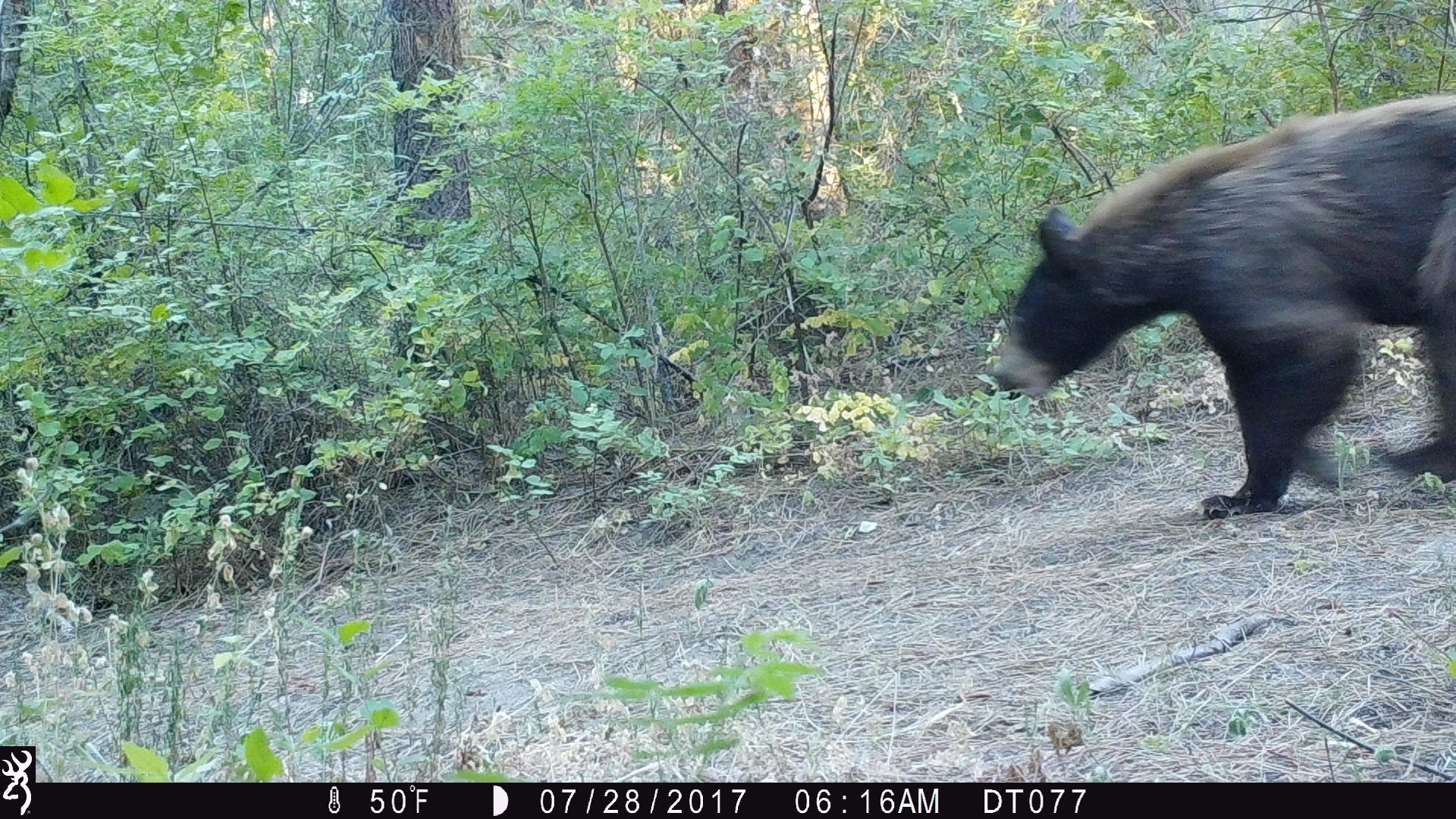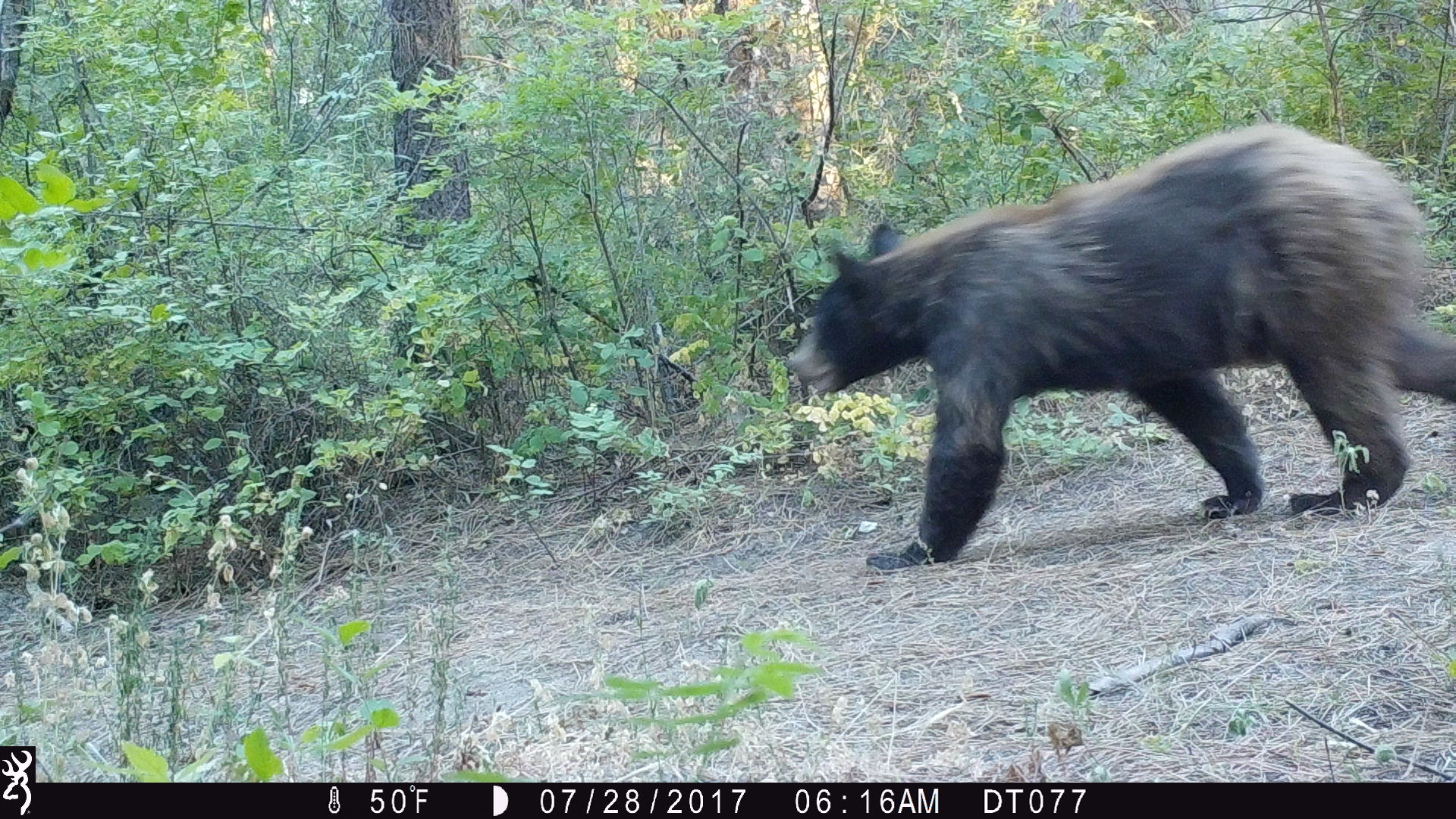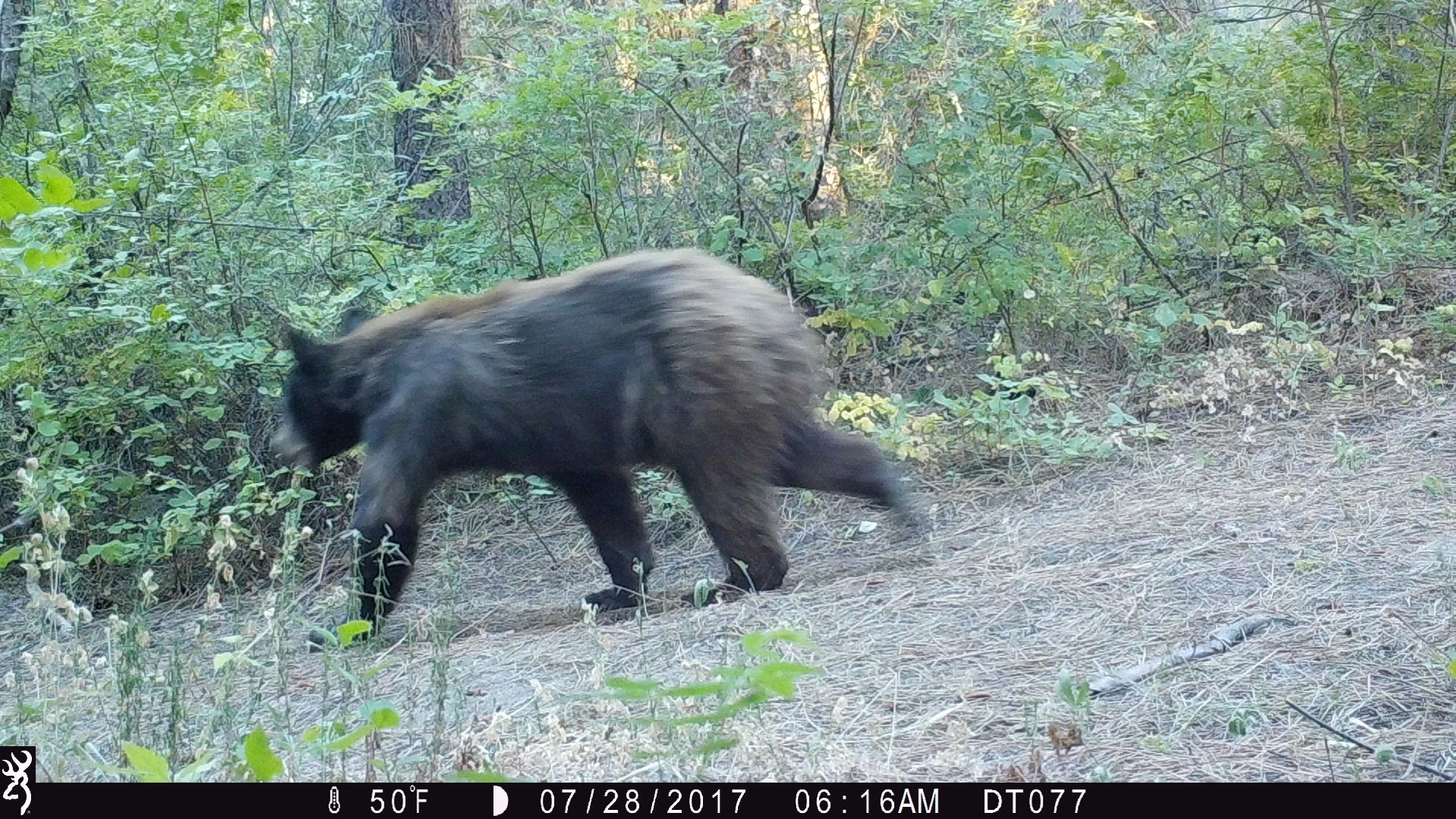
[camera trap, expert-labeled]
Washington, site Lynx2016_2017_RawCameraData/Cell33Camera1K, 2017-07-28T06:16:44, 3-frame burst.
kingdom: Animalia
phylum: Chordata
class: Mammalia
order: Carnivora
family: Ursidae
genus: Ursus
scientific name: Ursus americanus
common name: american black bear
Ursus americanus (american black bear). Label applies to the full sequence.